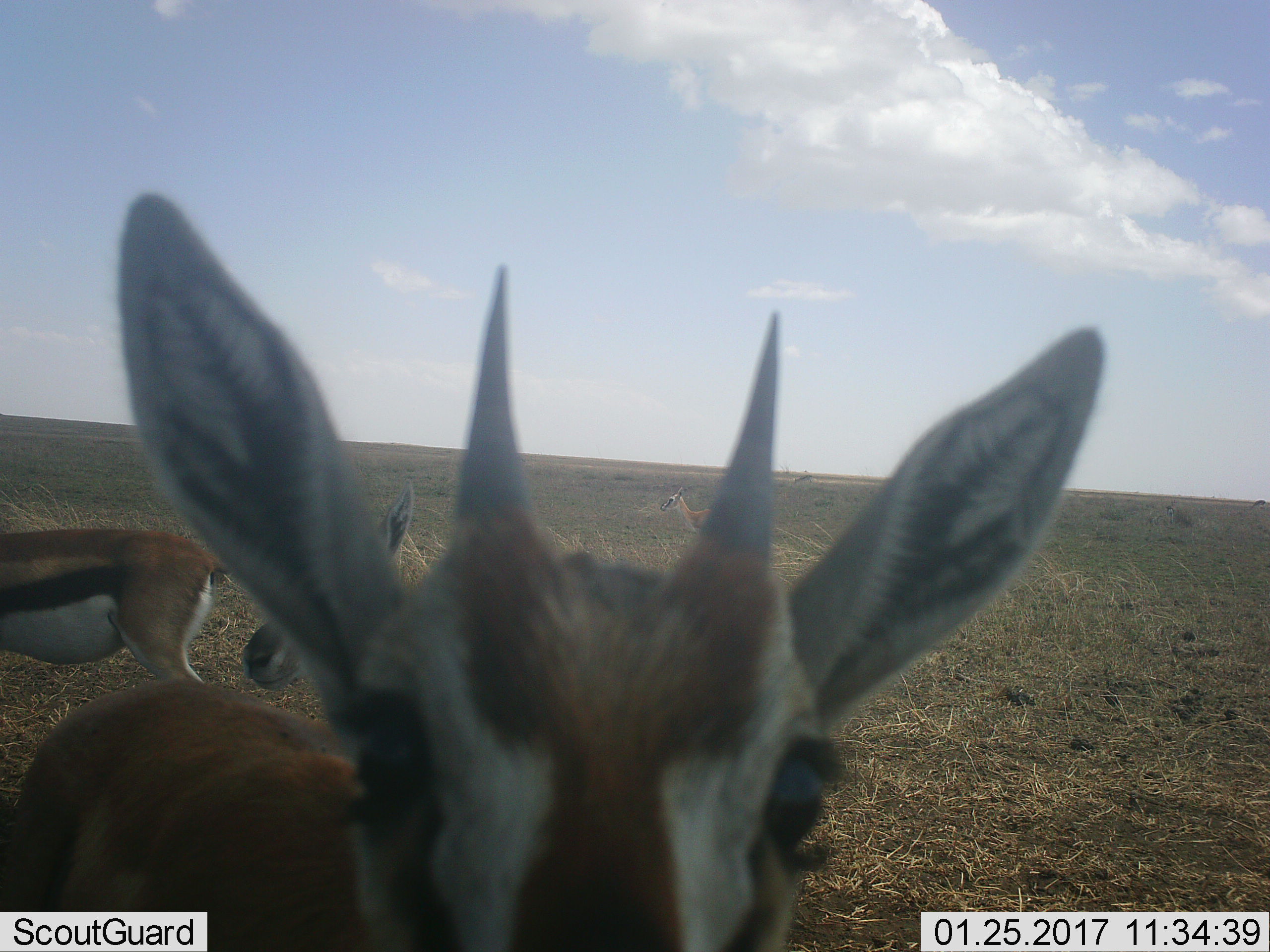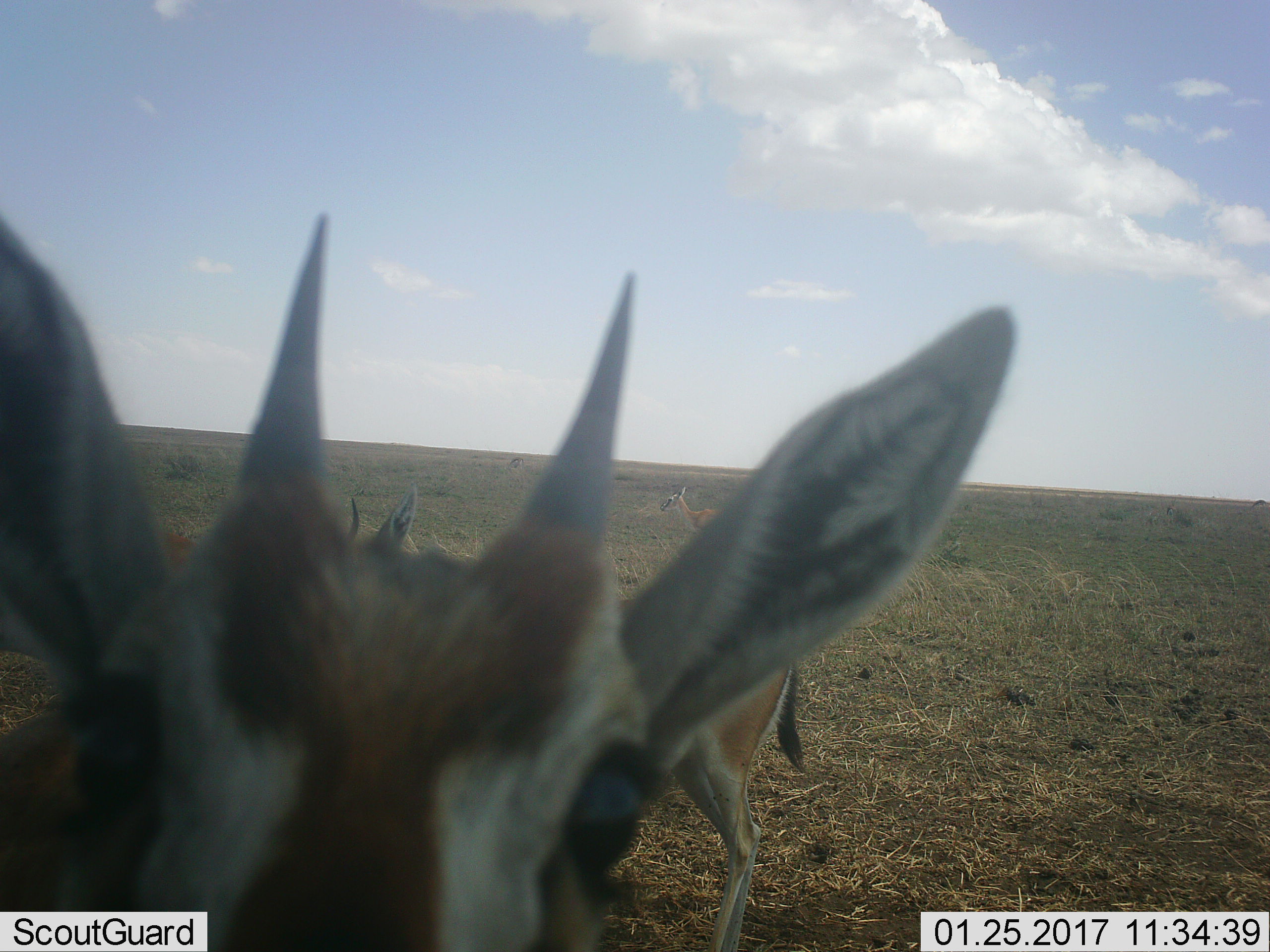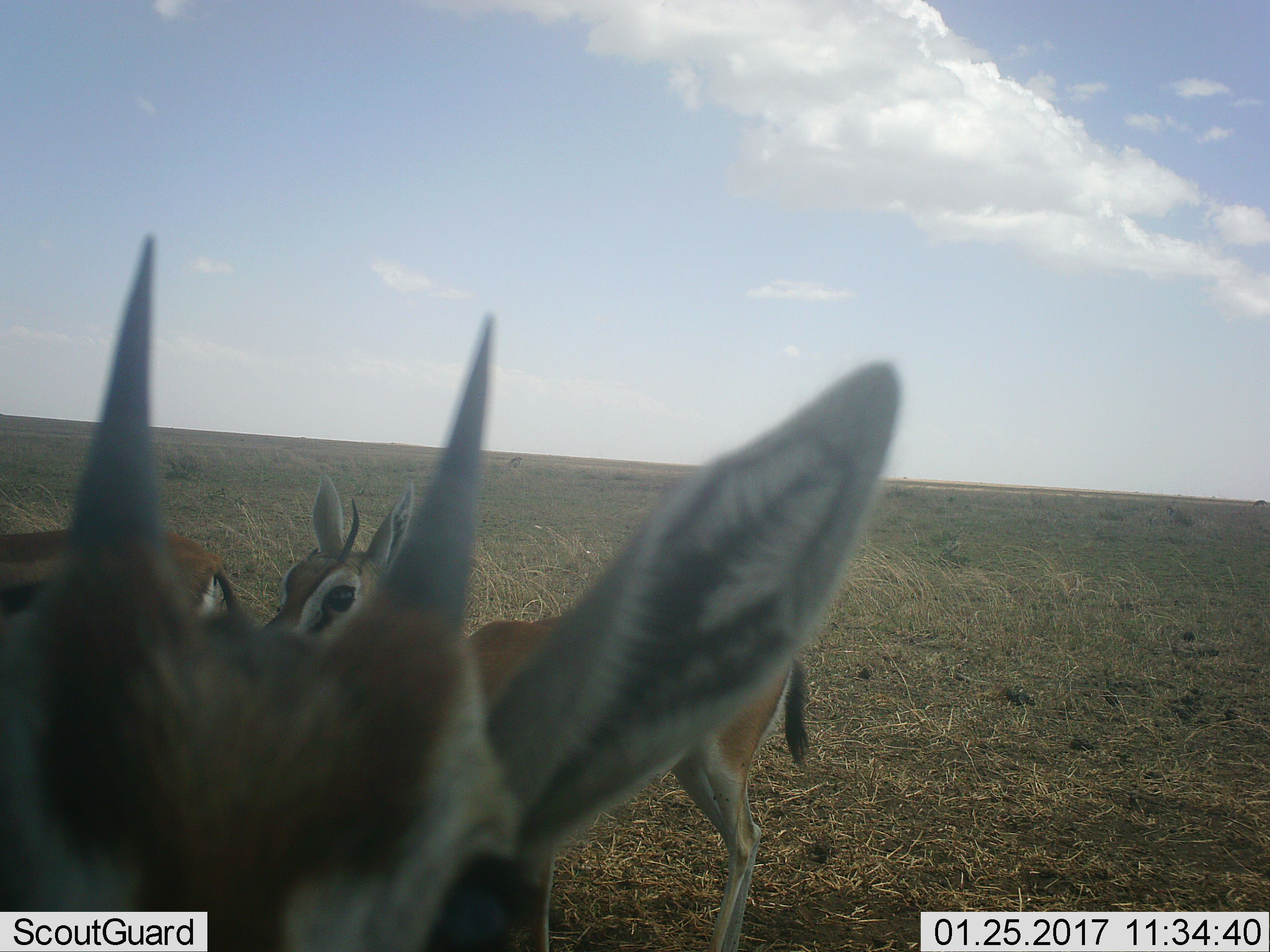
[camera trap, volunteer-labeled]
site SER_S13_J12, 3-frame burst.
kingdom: Animalia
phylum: Chordata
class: Mammalia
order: Artiodactyla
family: Bovidae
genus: Eudorcas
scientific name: Eudorcas thomsonii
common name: thomson's gazelle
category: gazellethomsons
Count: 3.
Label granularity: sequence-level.